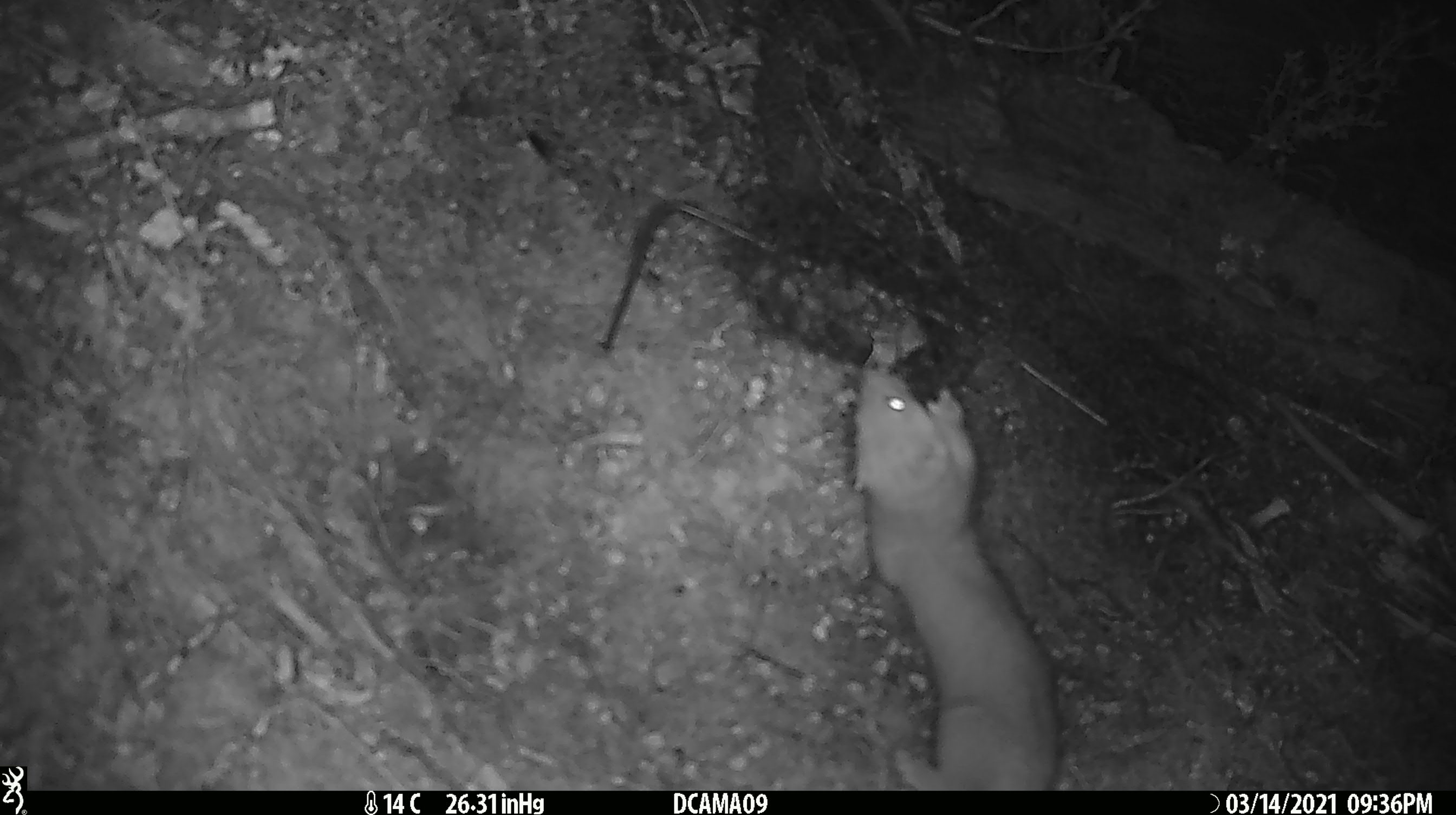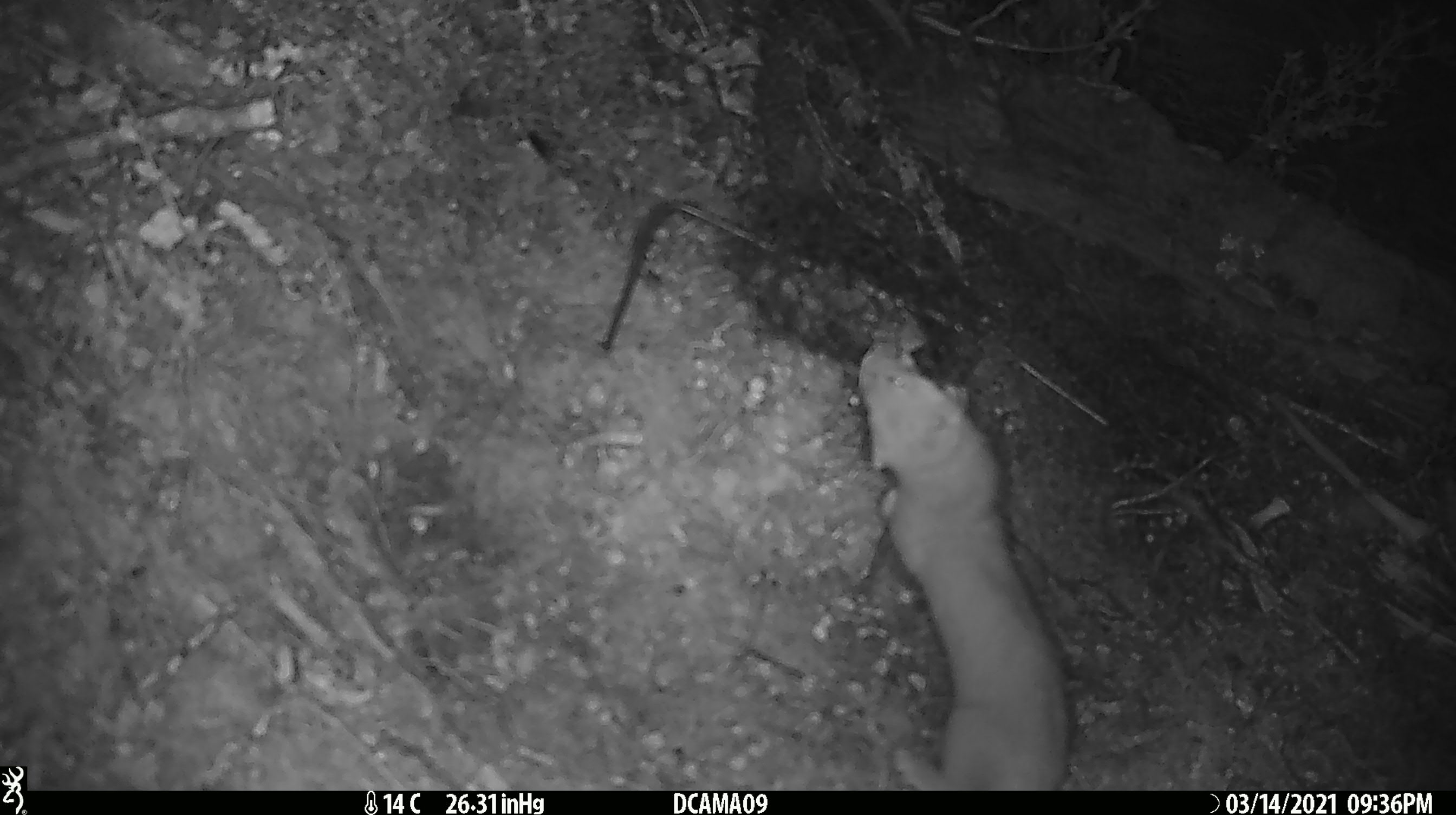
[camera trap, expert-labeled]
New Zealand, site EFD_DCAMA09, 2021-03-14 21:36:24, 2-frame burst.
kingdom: Animalia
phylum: Chordata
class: Mammalia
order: Carnivora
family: Mustelidae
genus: Mustela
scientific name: Mustela erminea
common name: stoat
Stoat (Mustela erminea).